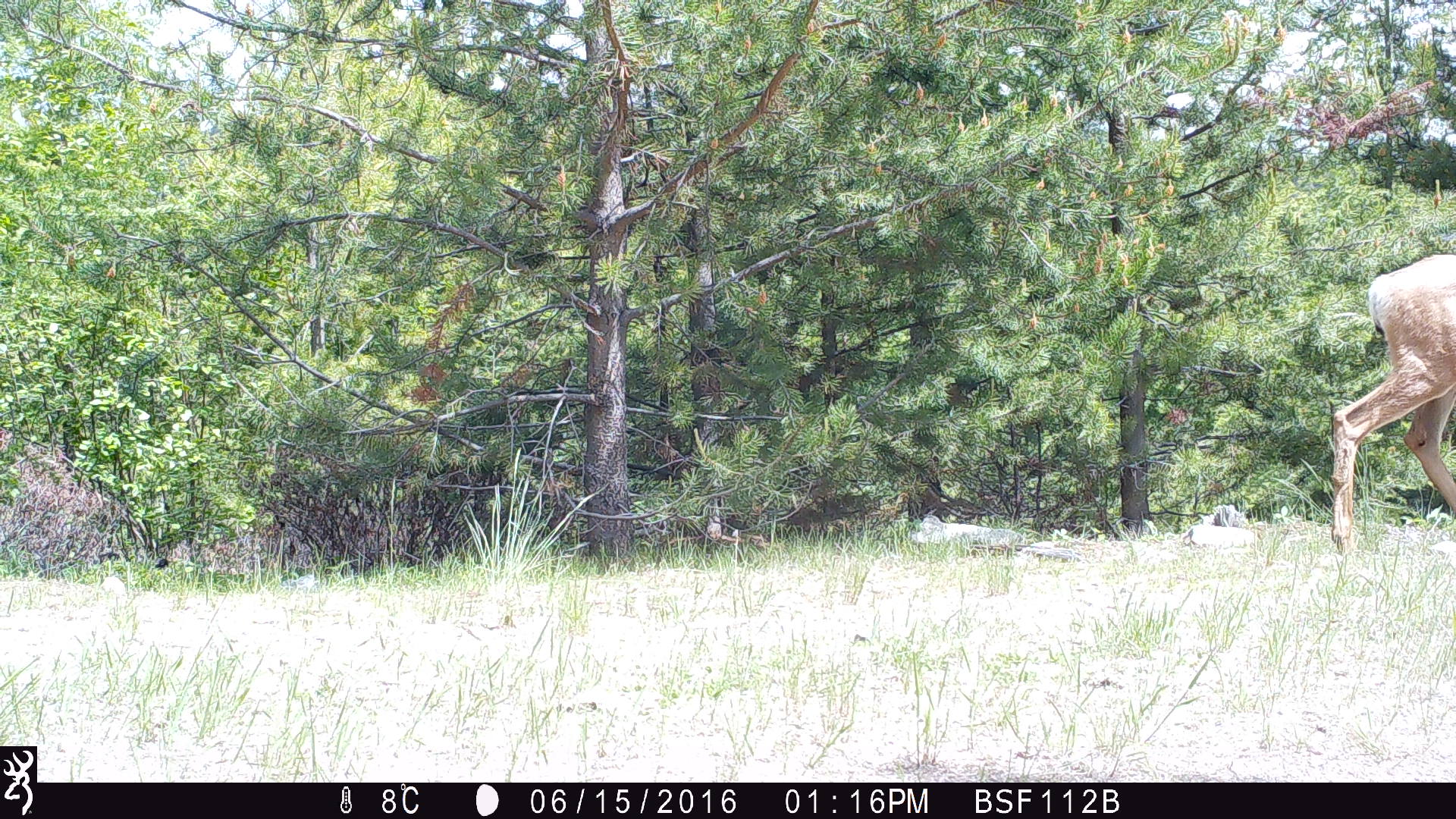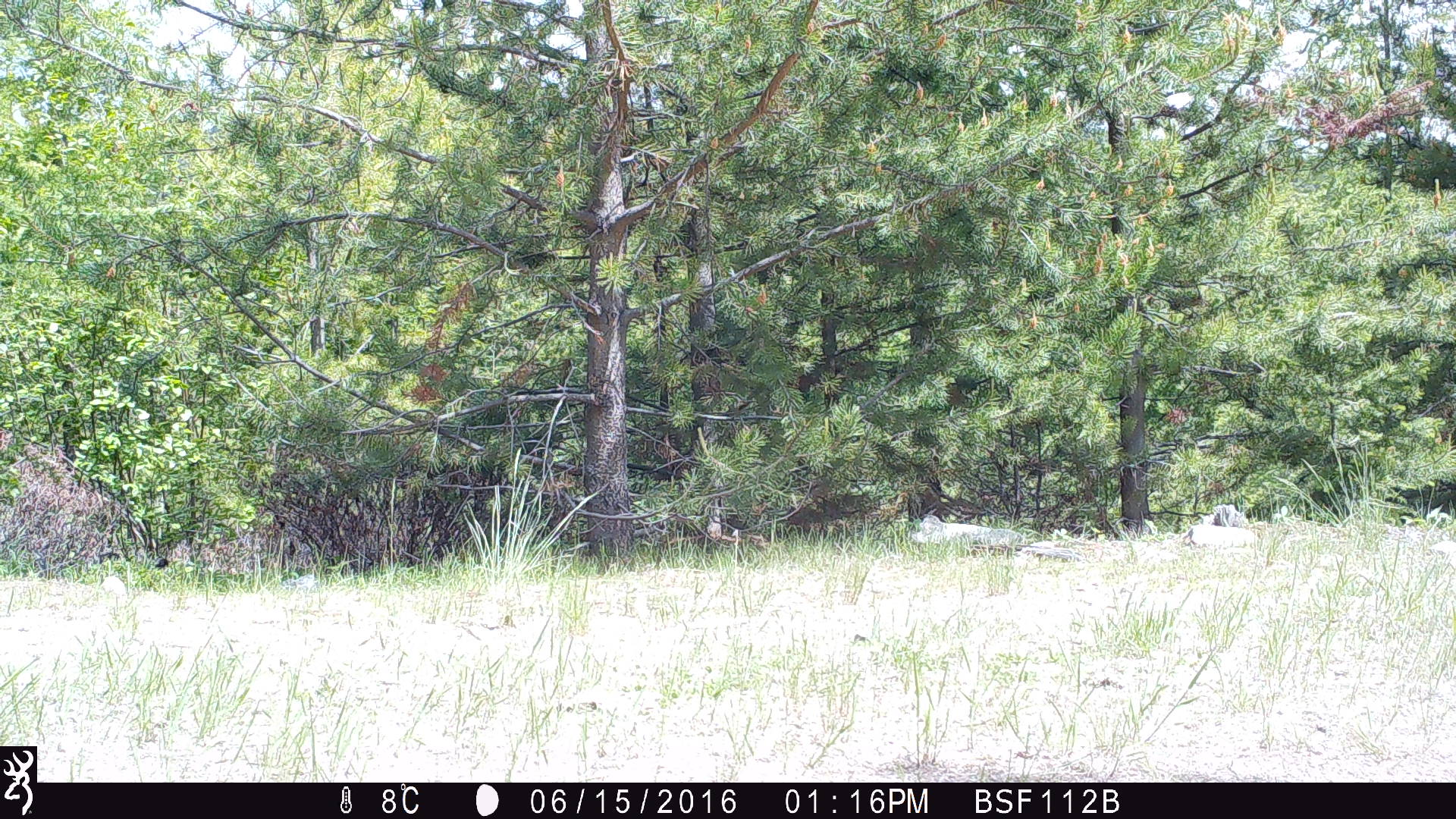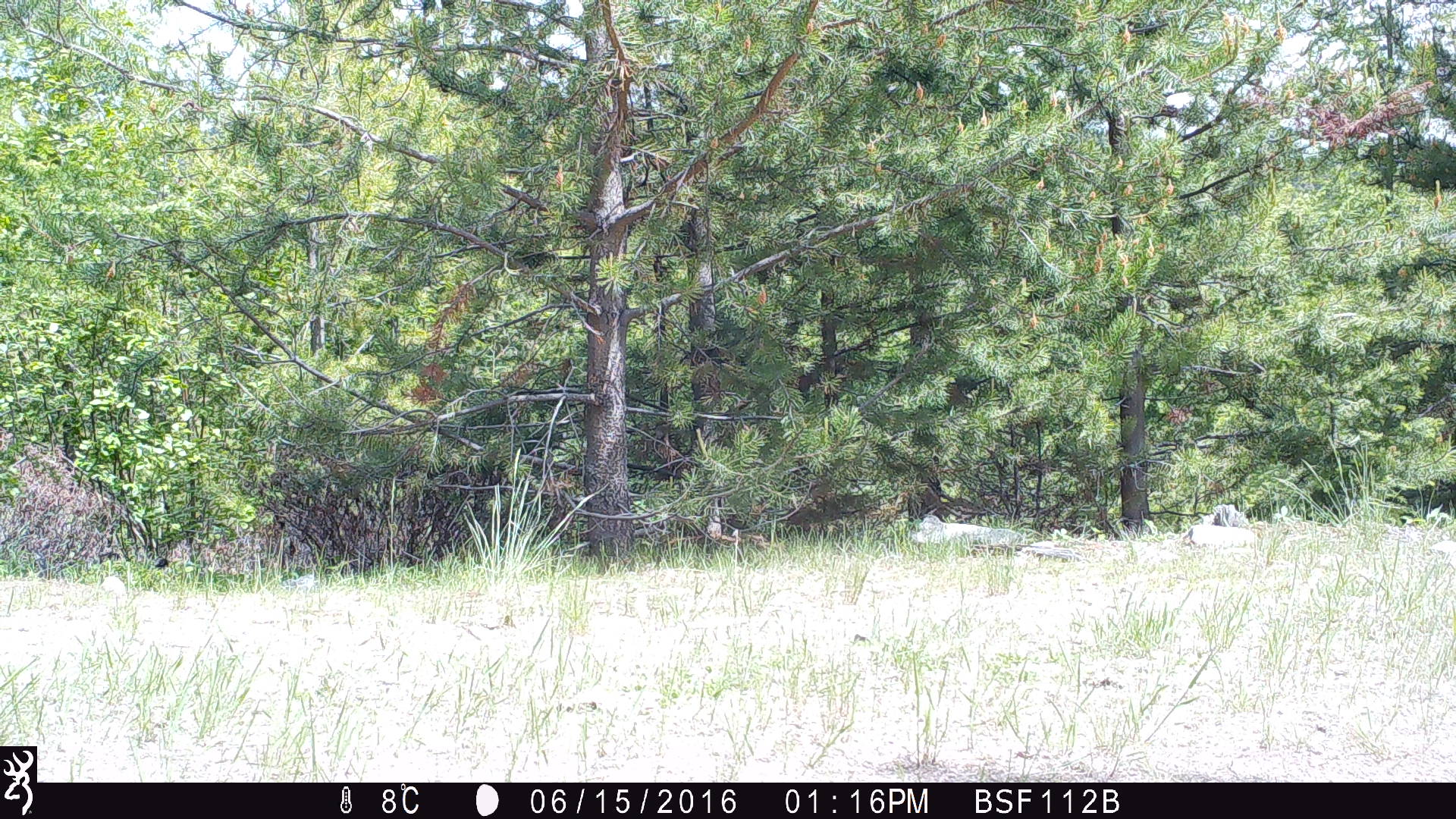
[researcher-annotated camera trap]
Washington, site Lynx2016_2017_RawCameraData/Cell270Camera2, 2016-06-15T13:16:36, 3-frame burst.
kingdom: Animalia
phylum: Chordata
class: Mammalia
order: Artiodactyla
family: Cervidae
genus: Odocoileus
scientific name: Odocoileus hemionus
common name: mule deer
Odocoileus hemionus (mule deer). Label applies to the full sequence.